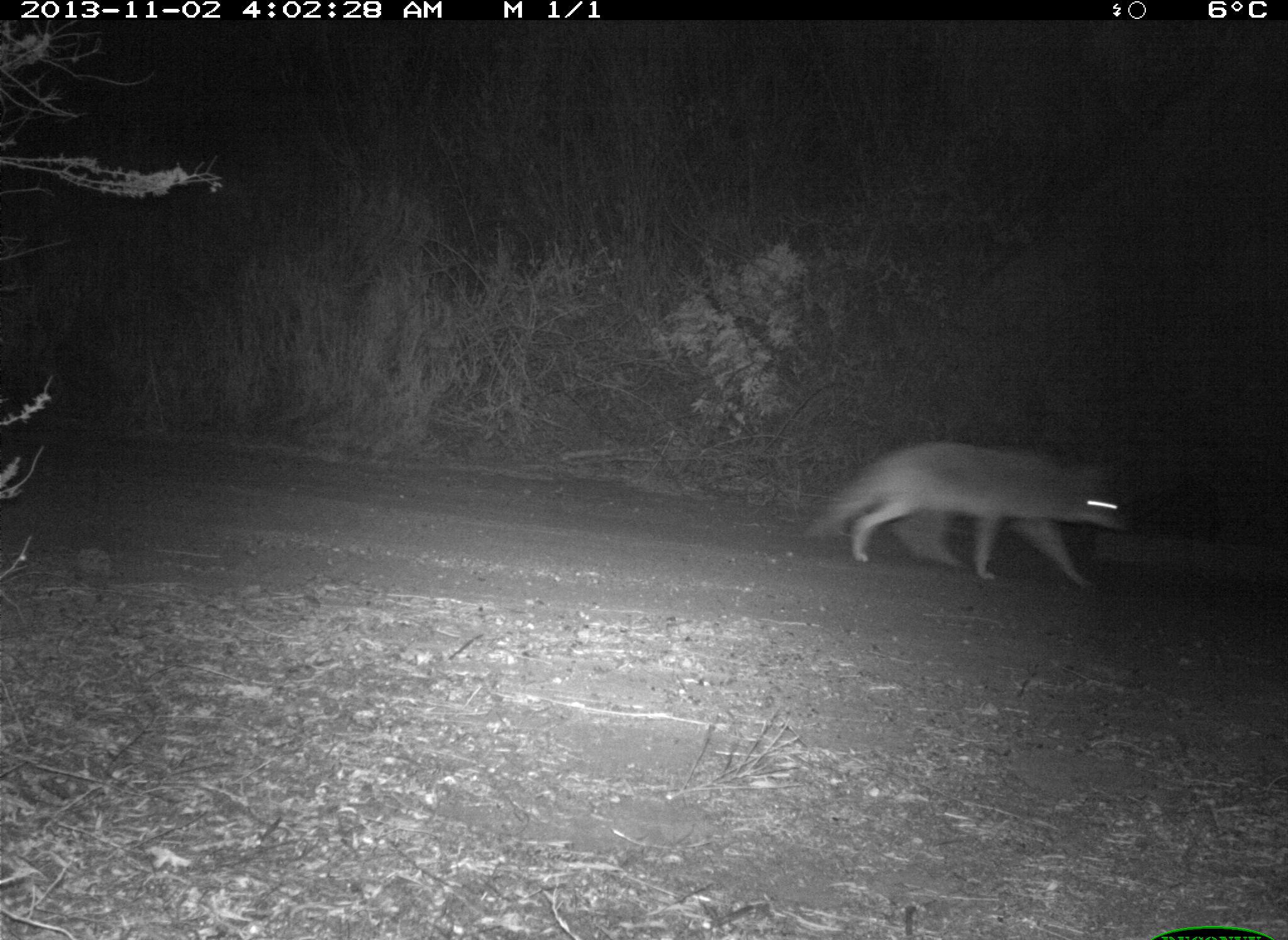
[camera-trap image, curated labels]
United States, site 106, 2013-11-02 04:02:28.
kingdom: Animalia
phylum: Chordata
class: Mammalia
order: Carnivora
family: Canidae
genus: Canis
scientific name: Canis latrans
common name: coyote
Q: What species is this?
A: Coyote (Canis latrans).